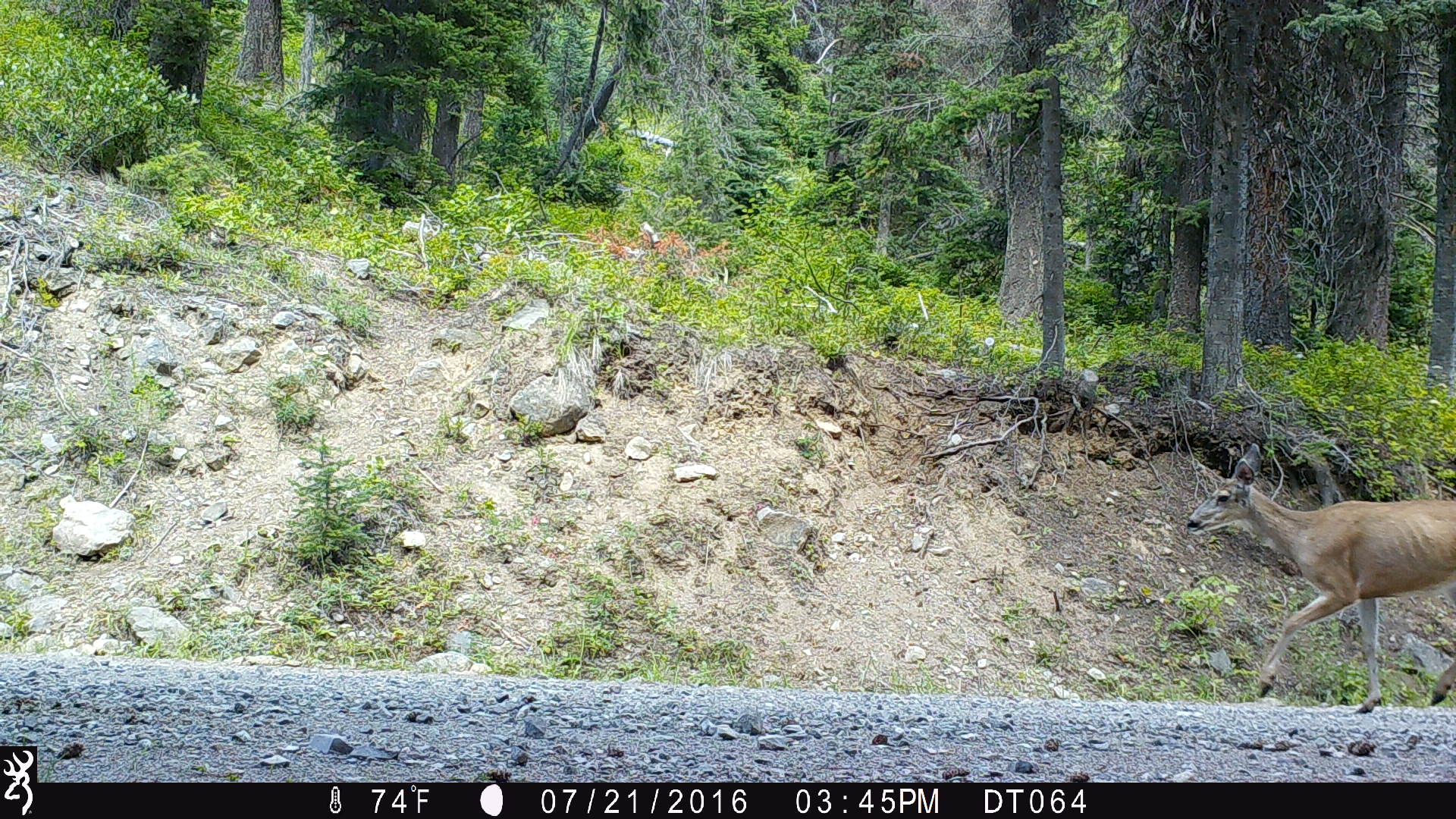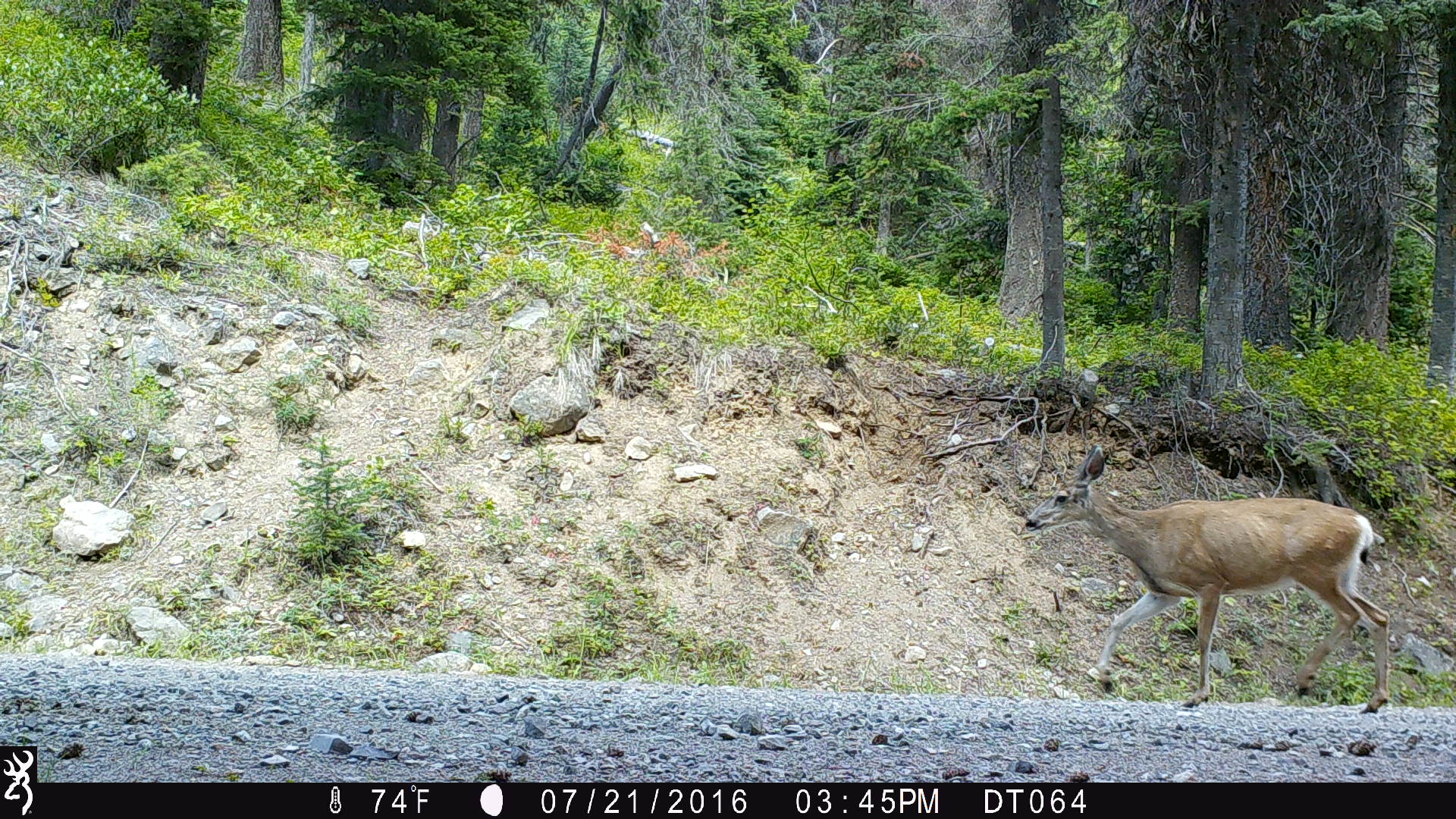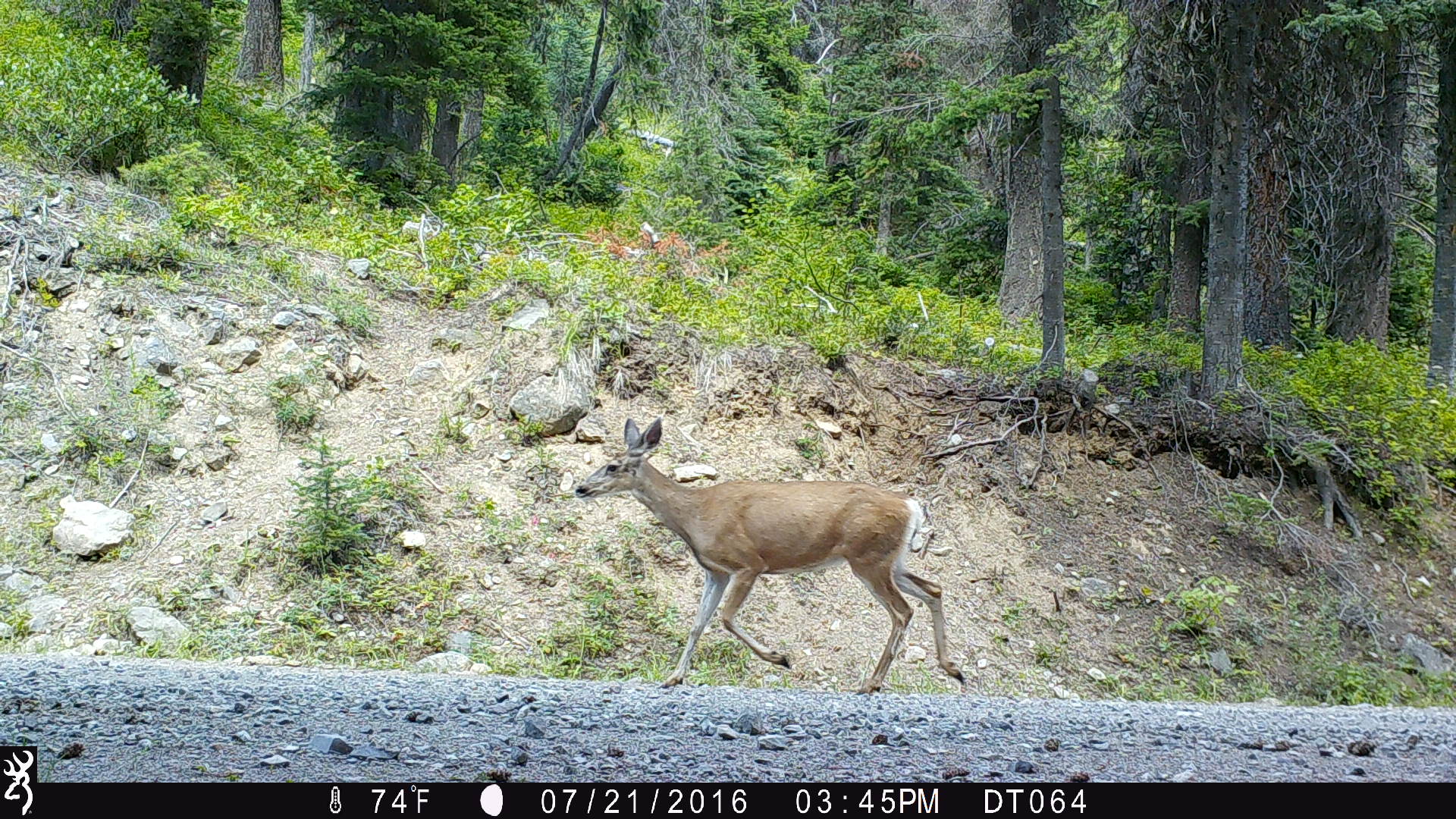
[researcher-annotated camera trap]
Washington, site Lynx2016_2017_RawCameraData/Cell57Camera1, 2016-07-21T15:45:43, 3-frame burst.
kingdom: Animalia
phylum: Chordata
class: Mammalia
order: Artiodactyla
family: Cervidae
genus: Odocoileus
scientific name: Odocoileus hemionus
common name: mule deer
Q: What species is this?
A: Odocoileus hemionus (mule deer).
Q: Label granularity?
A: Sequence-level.